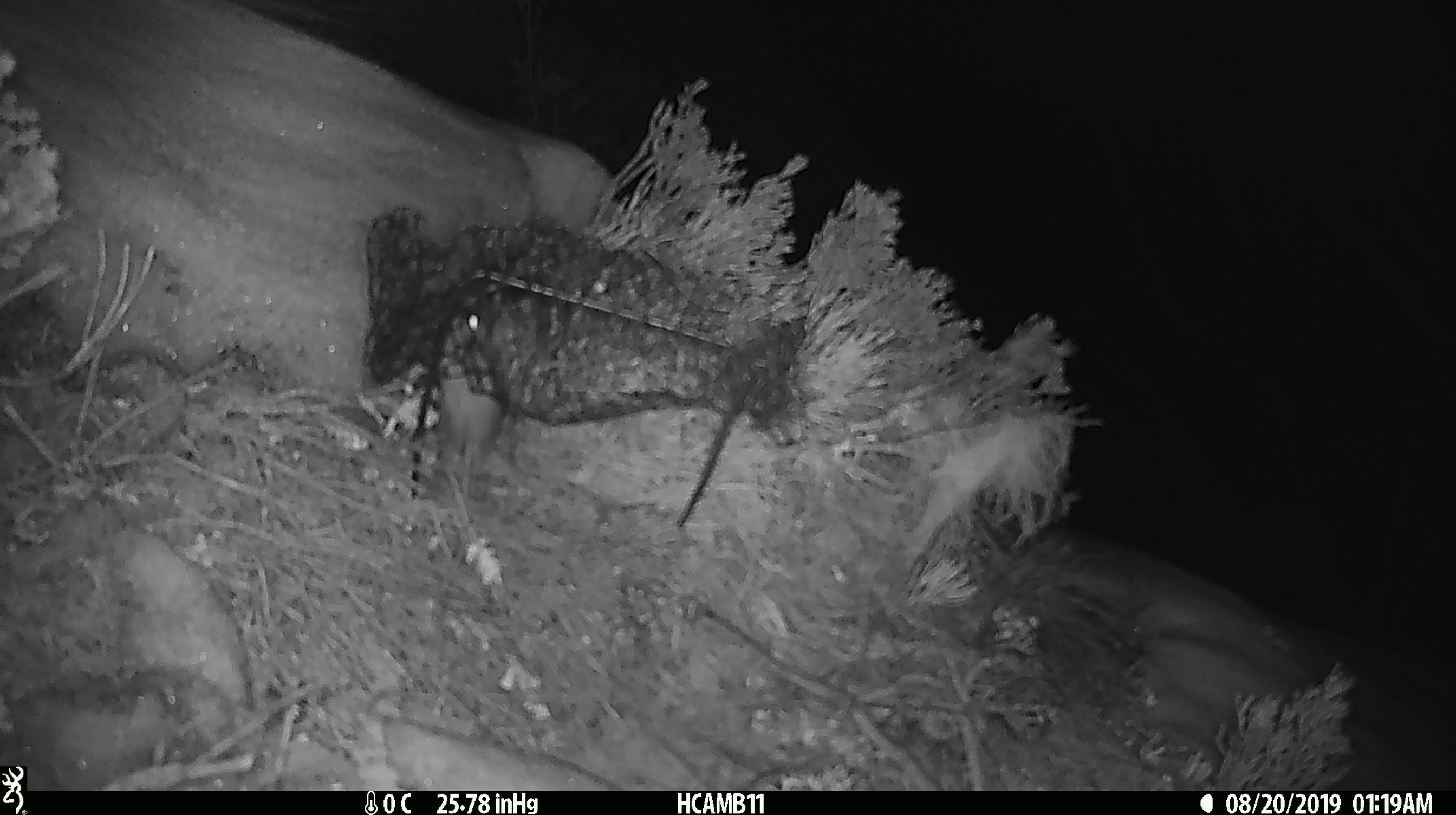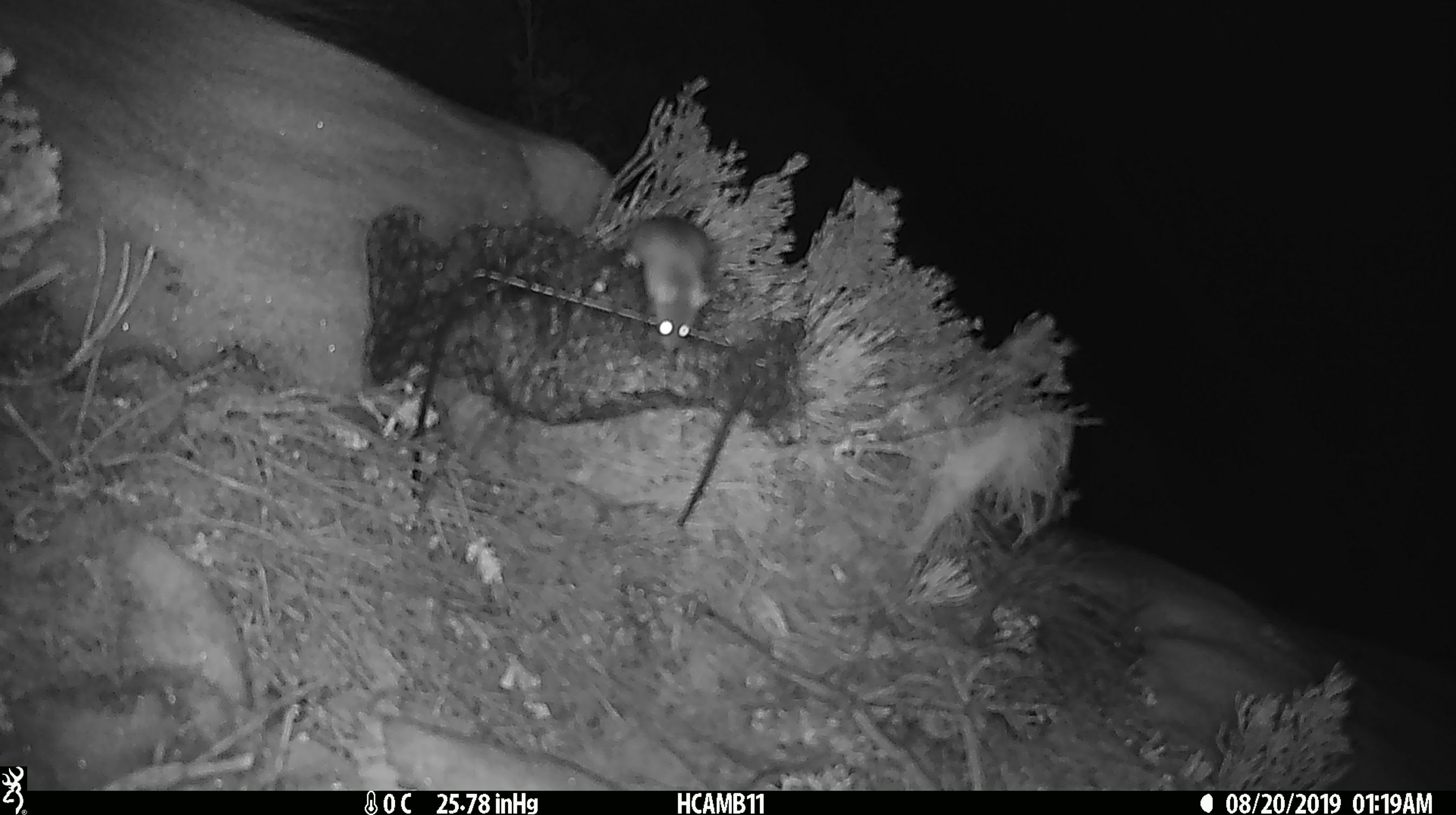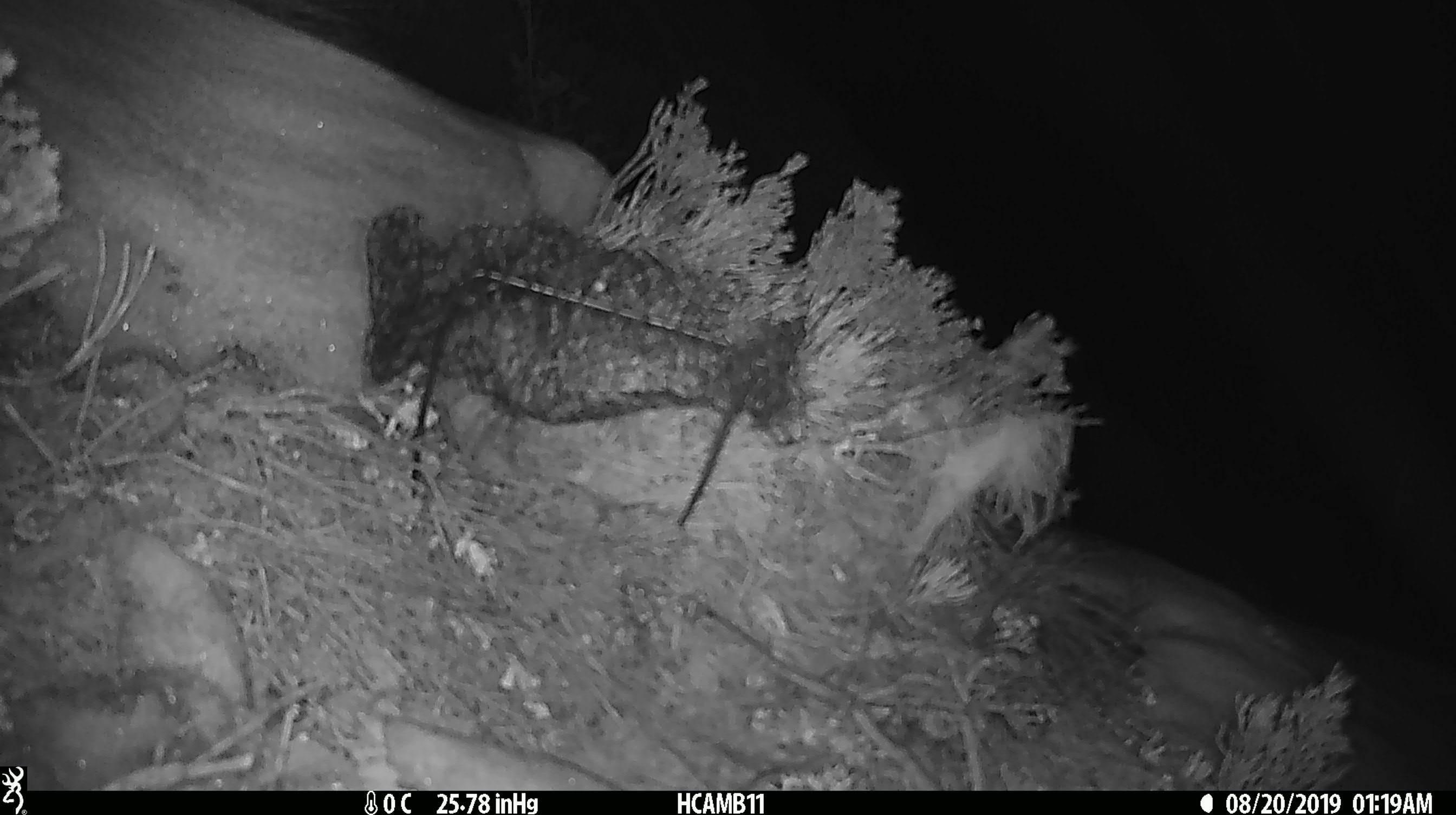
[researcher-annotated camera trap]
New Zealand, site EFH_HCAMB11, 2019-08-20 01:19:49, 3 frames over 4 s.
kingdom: Animalia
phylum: Chordata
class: Mammalia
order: Rodentia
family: Muridae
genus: Mus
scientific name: Mus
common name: mouse